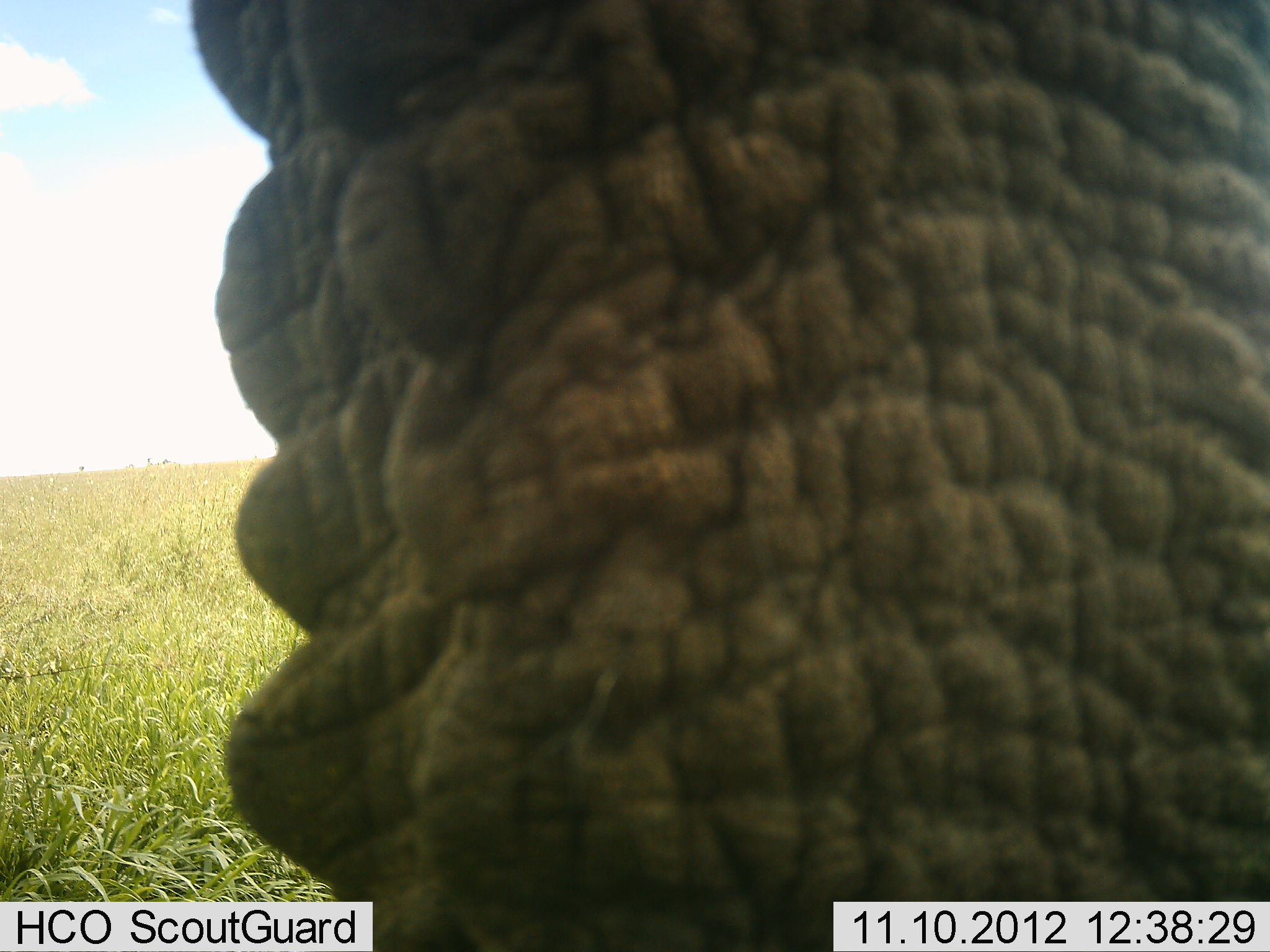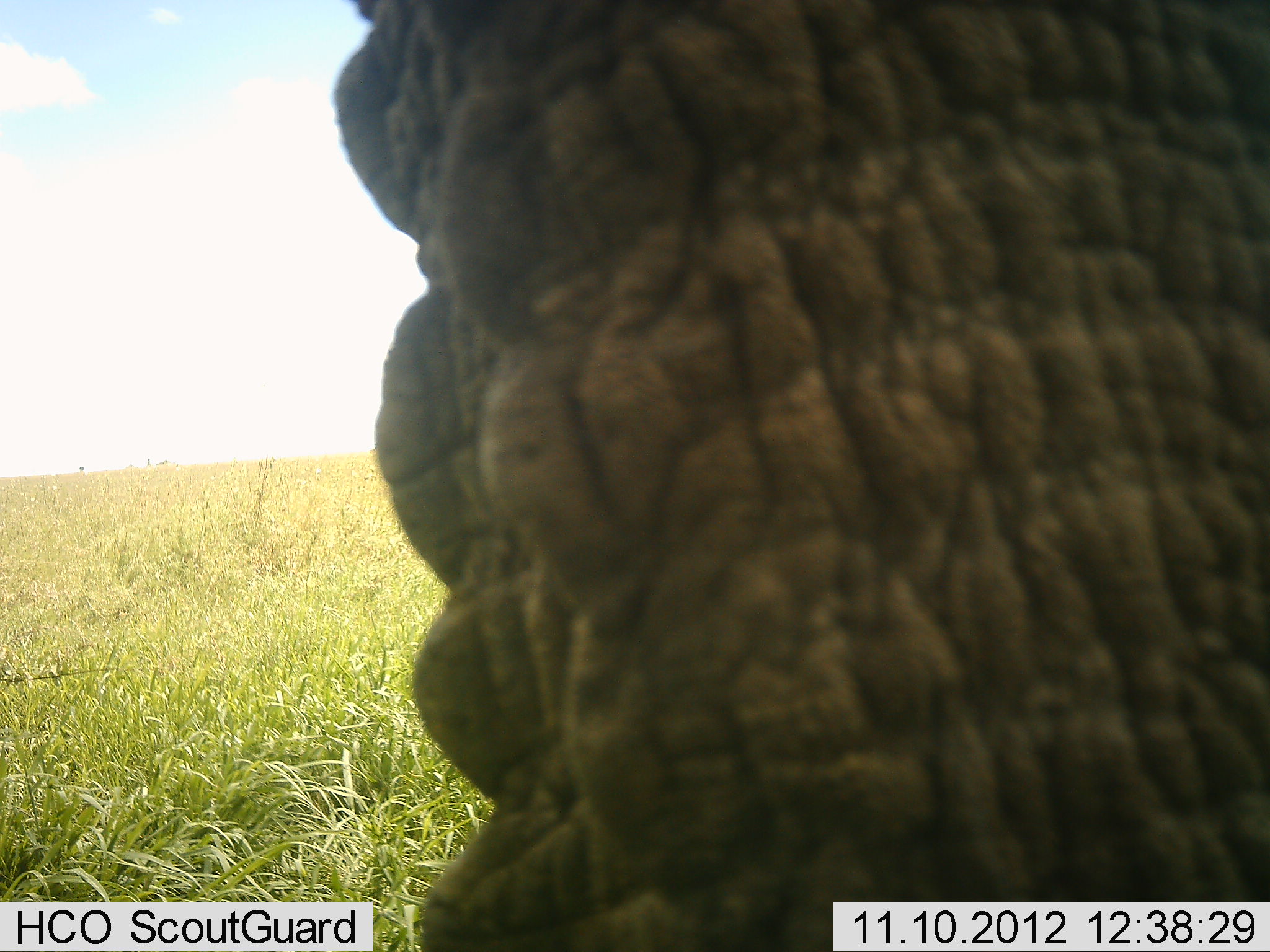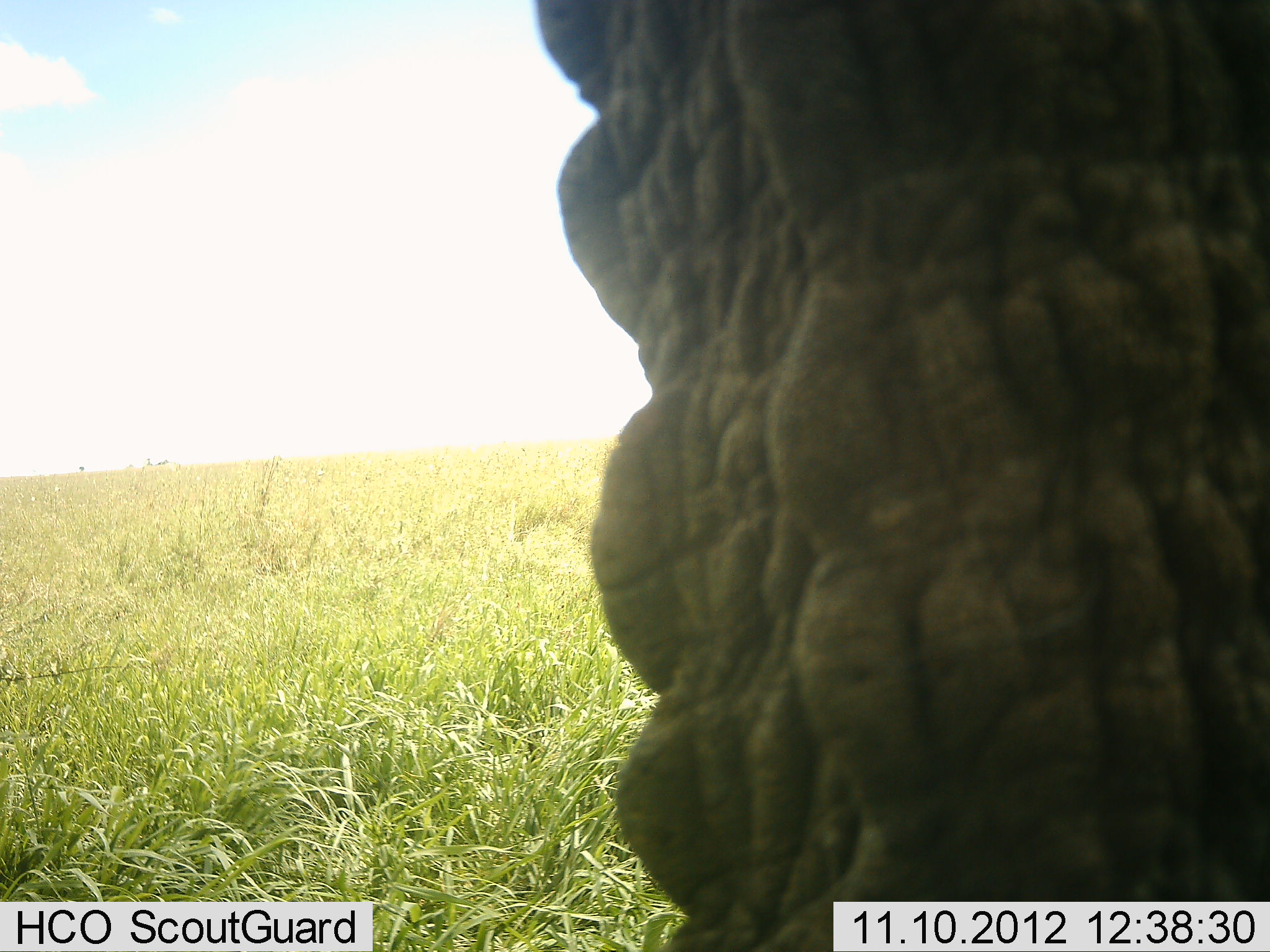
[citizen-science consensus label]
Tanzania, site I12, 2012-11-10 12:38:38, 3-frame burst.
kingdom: Animalia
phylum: Chordata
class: Mammalia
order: Proboscidea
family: Elephantidae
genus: Loxodonta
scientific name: Loxodonta africana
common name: african bush elephant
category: elephant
Elephant (african bush elephant) (Loxodonta africana), count 1. Behavior (volunteer vote fractions): standing 80%, resting 0%, moving 20%, interacting 0%. Young present (vote fraction): 0%. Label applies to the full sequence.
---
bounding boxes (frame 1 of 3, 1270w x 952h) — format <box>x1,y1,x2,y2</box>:
animal: <box>186,1,1269,952</box>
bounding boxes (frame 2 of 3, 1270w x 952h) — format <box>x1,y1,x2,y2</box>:
animal: <box>334,0,1269,951</box>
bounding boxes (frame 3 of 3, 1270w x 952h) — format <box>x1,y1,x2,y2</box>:
animal: <box>533,1,1269,952</box>